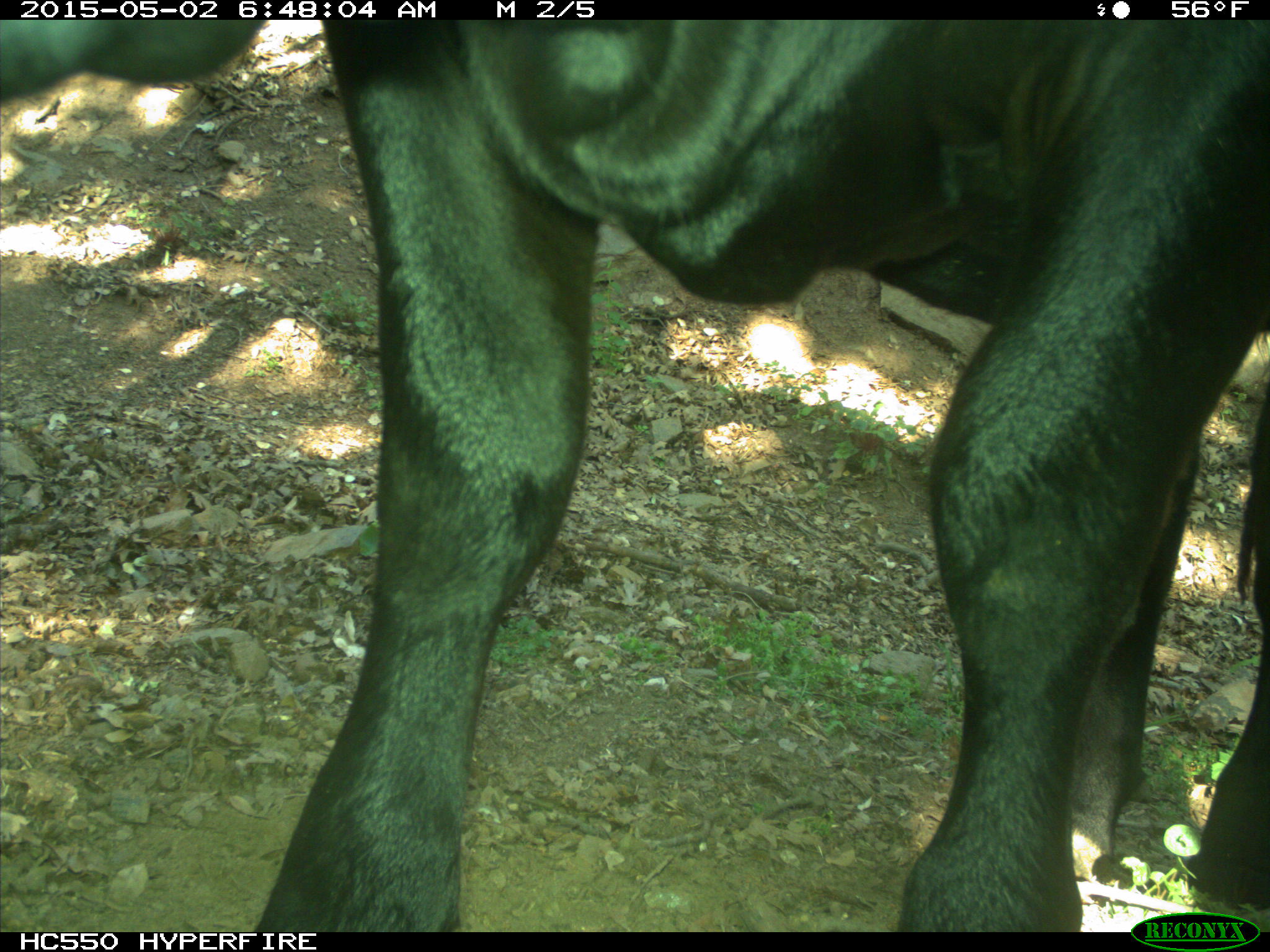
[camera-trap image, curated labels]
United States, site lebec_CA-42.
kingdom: Animalia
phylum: Chordata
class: Mammalia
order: Artiodactyla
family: Bovidae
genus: Bos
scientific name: Bos taurus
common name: domestic cow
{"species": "Bos taurus (domestic cow)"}